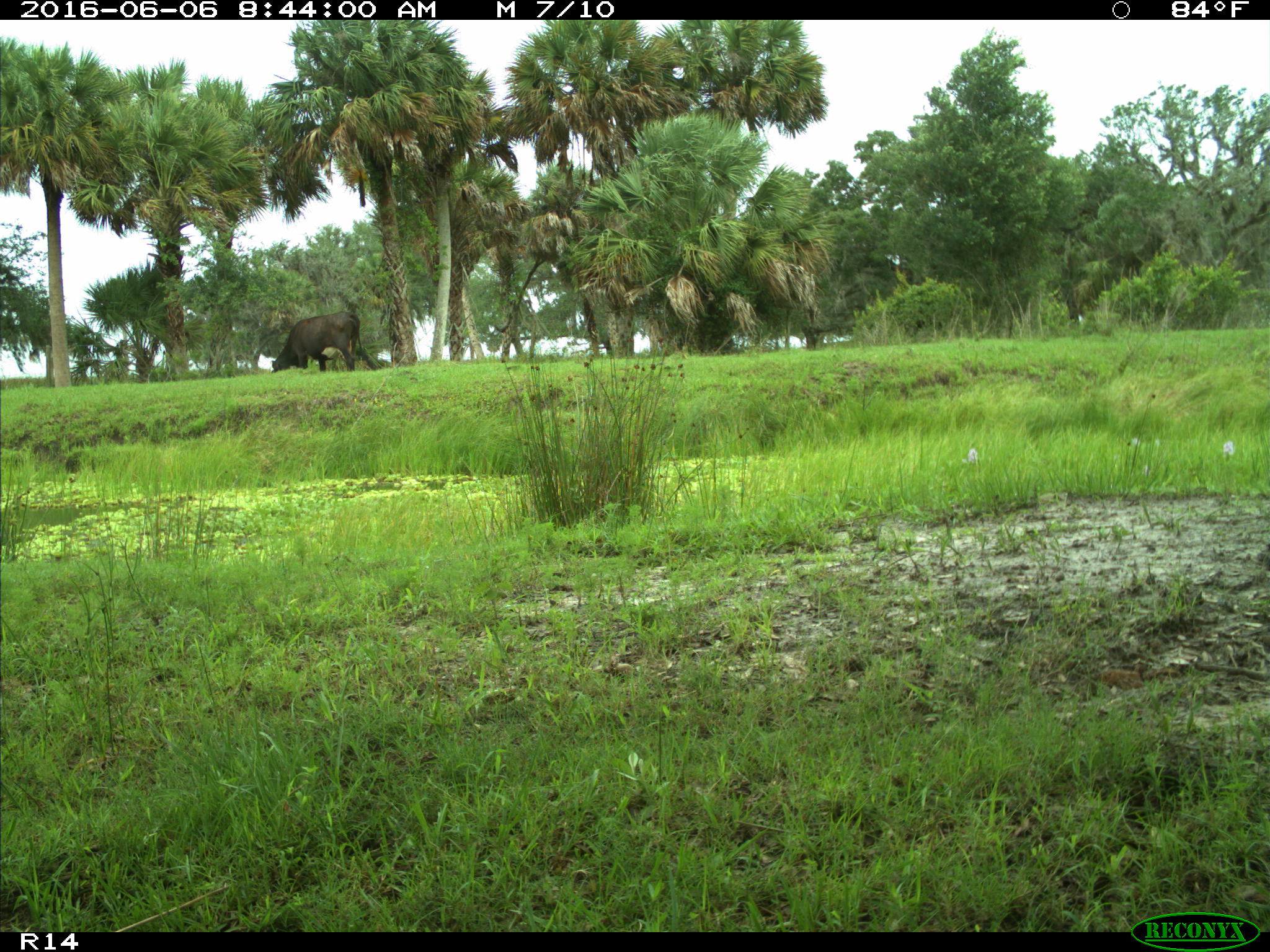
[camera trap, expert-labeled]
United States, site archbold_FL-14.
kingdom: Animalia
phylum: Chordata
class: Mammalia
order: Artiodactyla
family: Bovidae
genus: Bos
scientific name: Bos taurus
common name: domestic cow